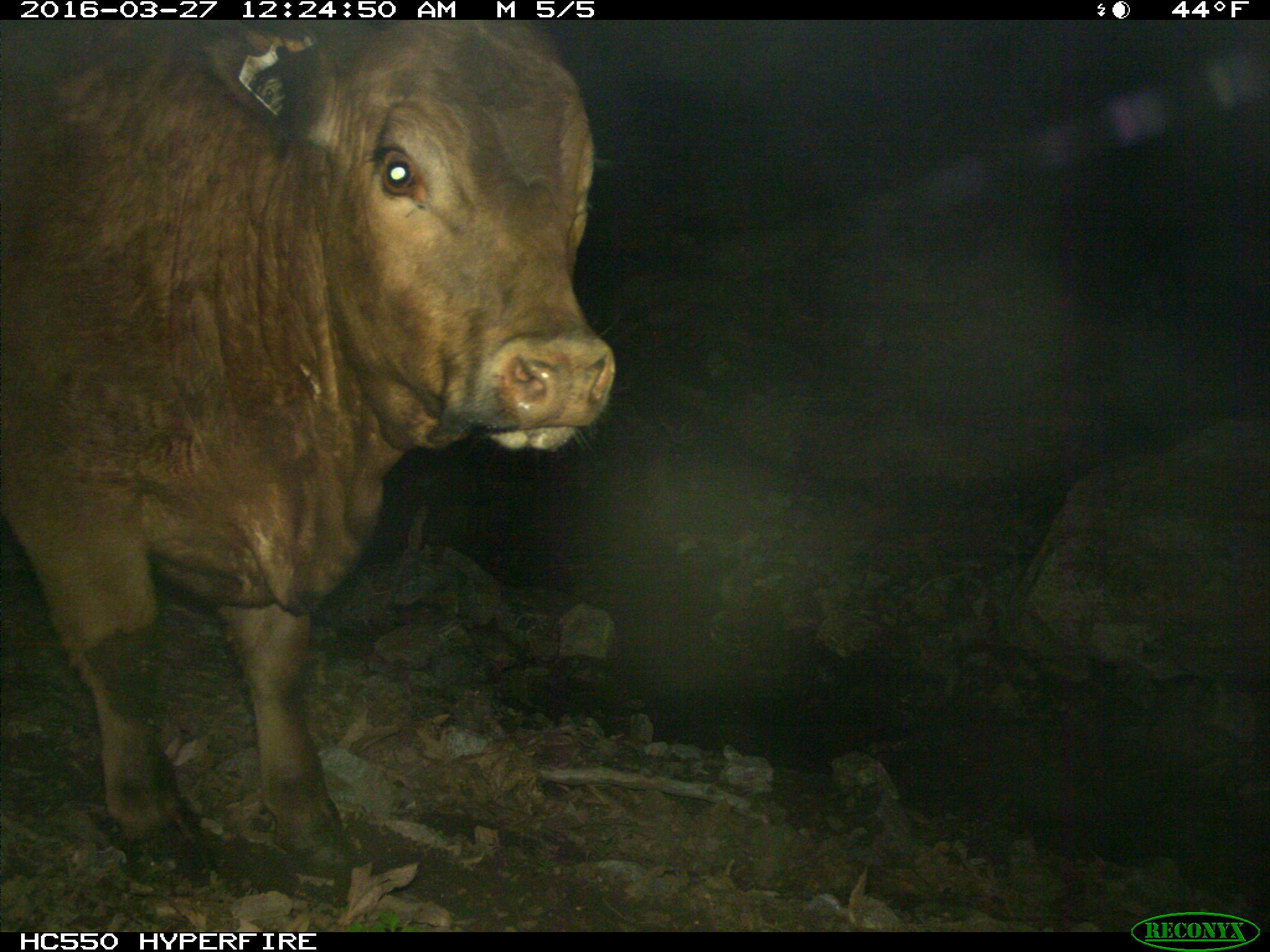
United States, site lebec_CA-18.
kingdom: Animalia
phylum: Chordata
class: Mammalia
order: Artiodactyla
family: Bovidae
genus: Bos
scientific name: Bos taurus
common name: domestic cow